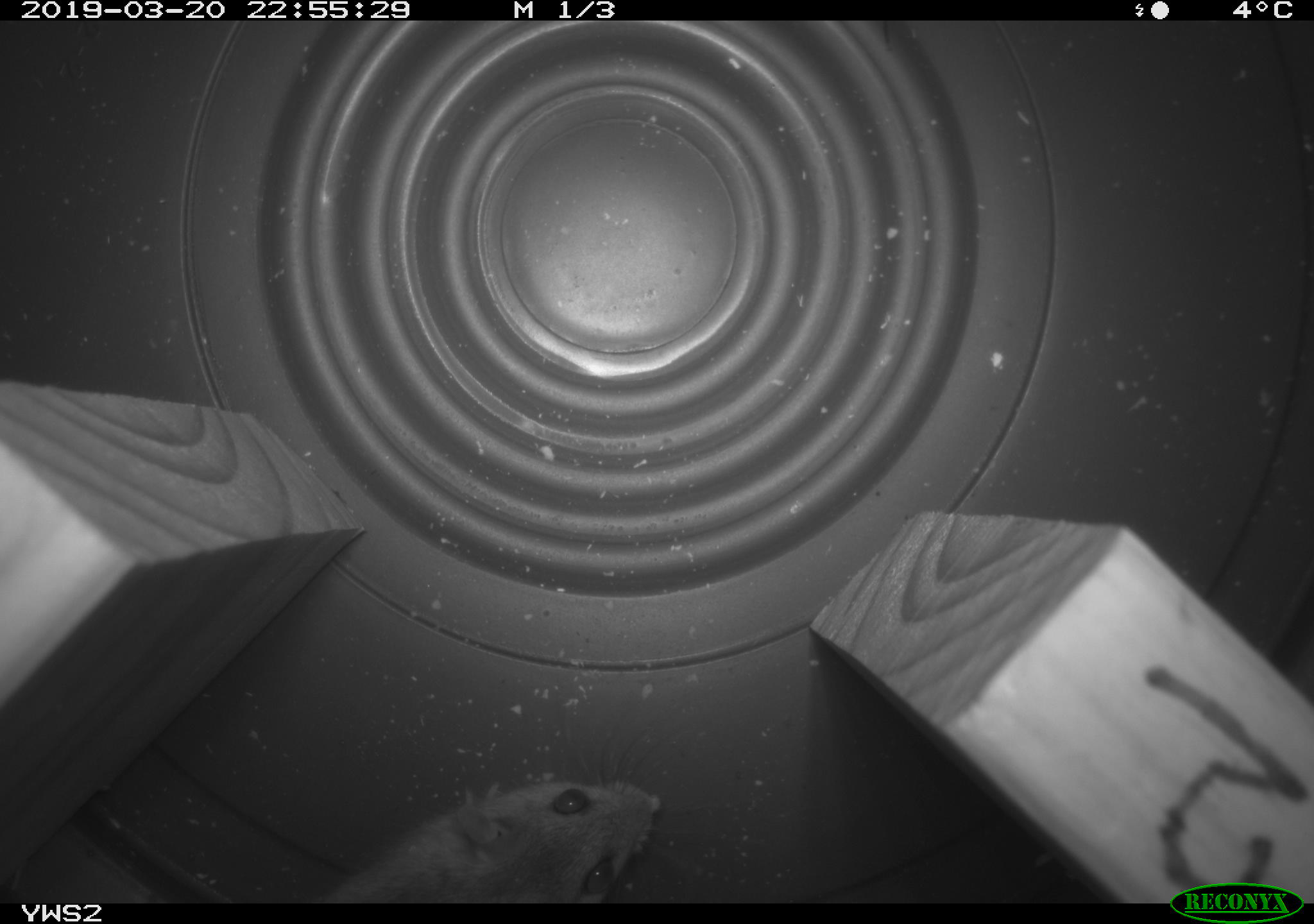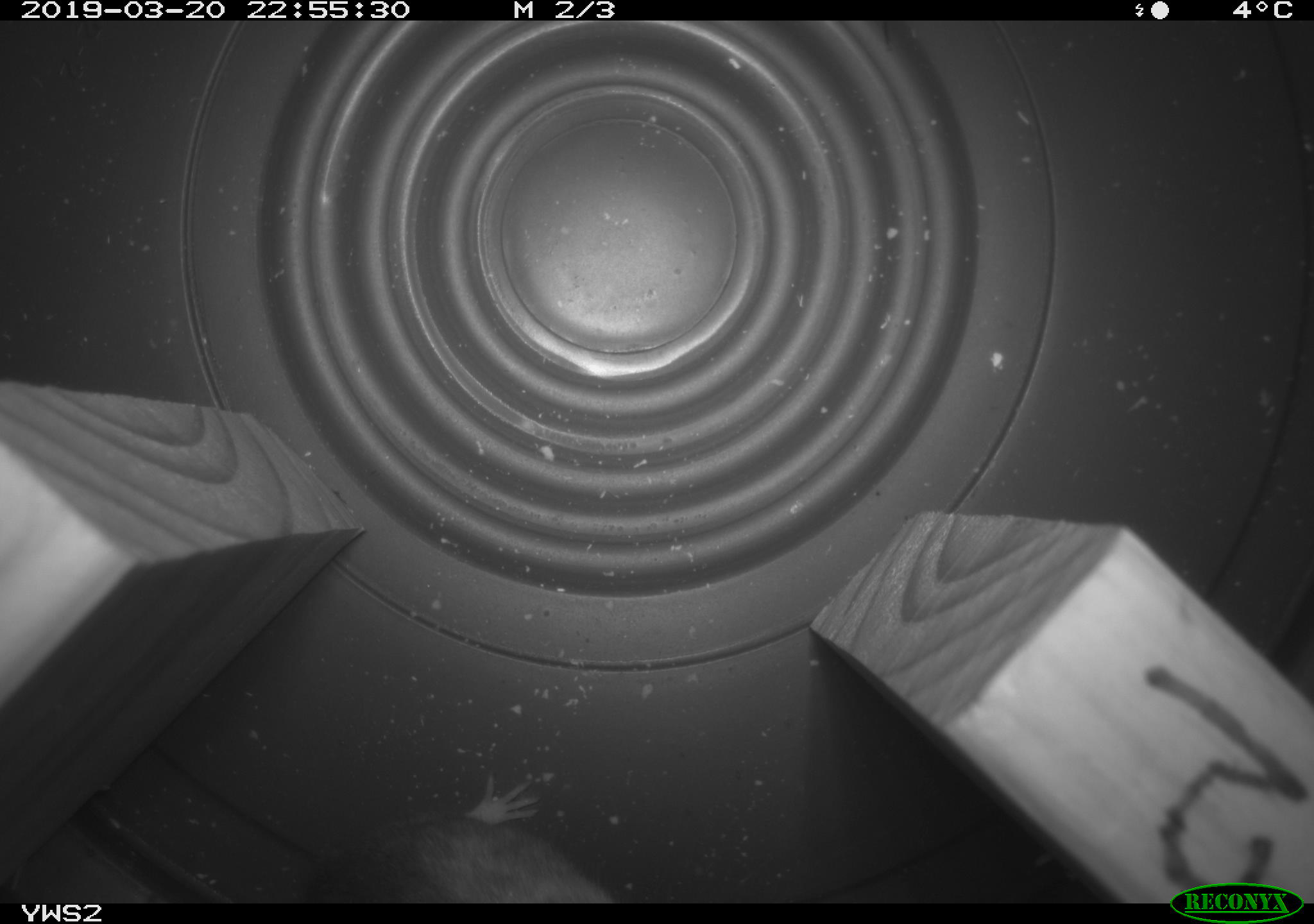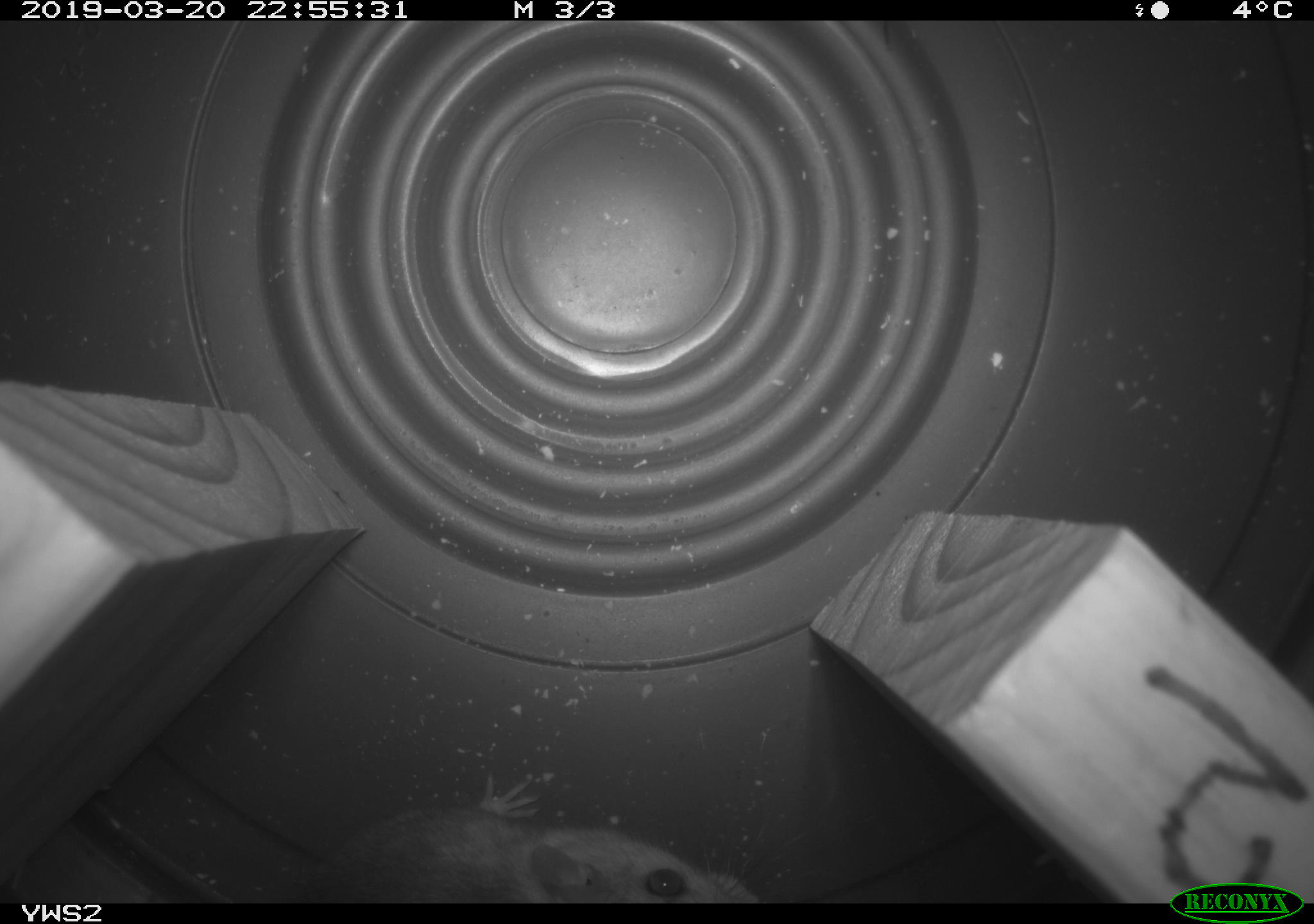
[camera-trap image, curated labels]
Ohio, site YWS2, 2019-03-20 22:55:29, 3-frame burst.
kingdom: Animalia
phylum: Chordata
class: Mammalia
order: Rodentia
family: Cricetidae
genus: Peromyscus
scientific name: Peromyscus leucopus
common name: white-footed mouse